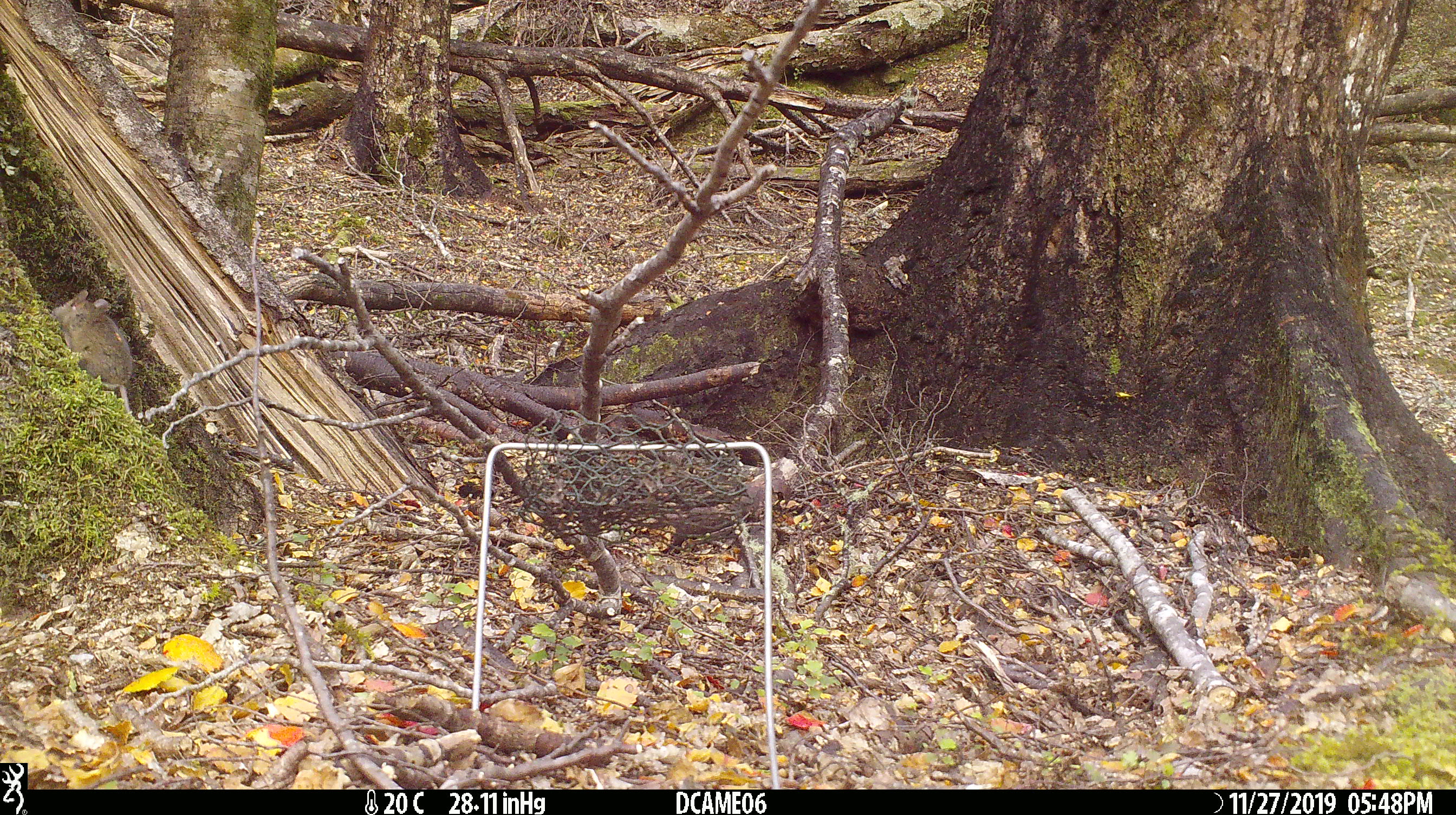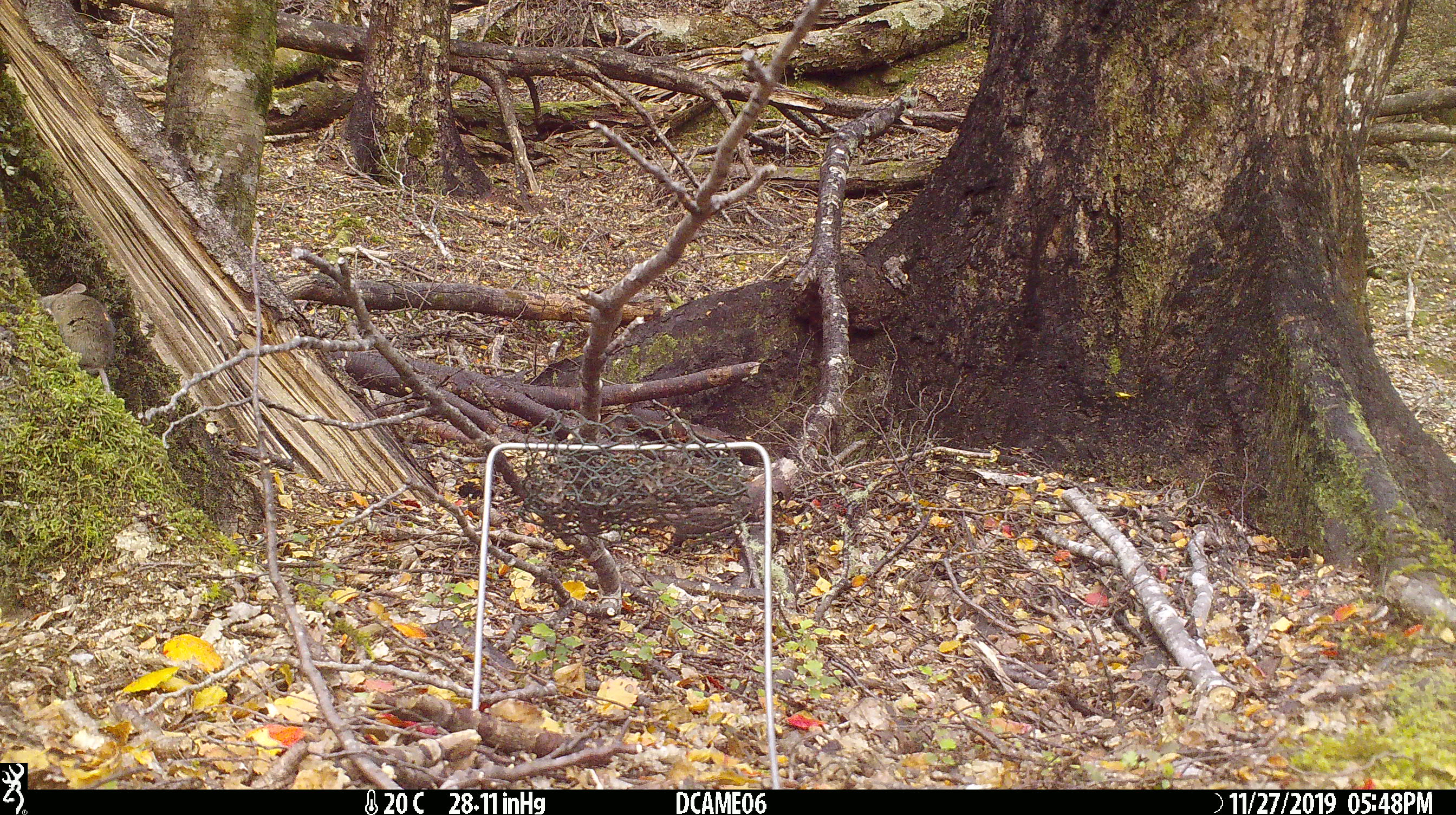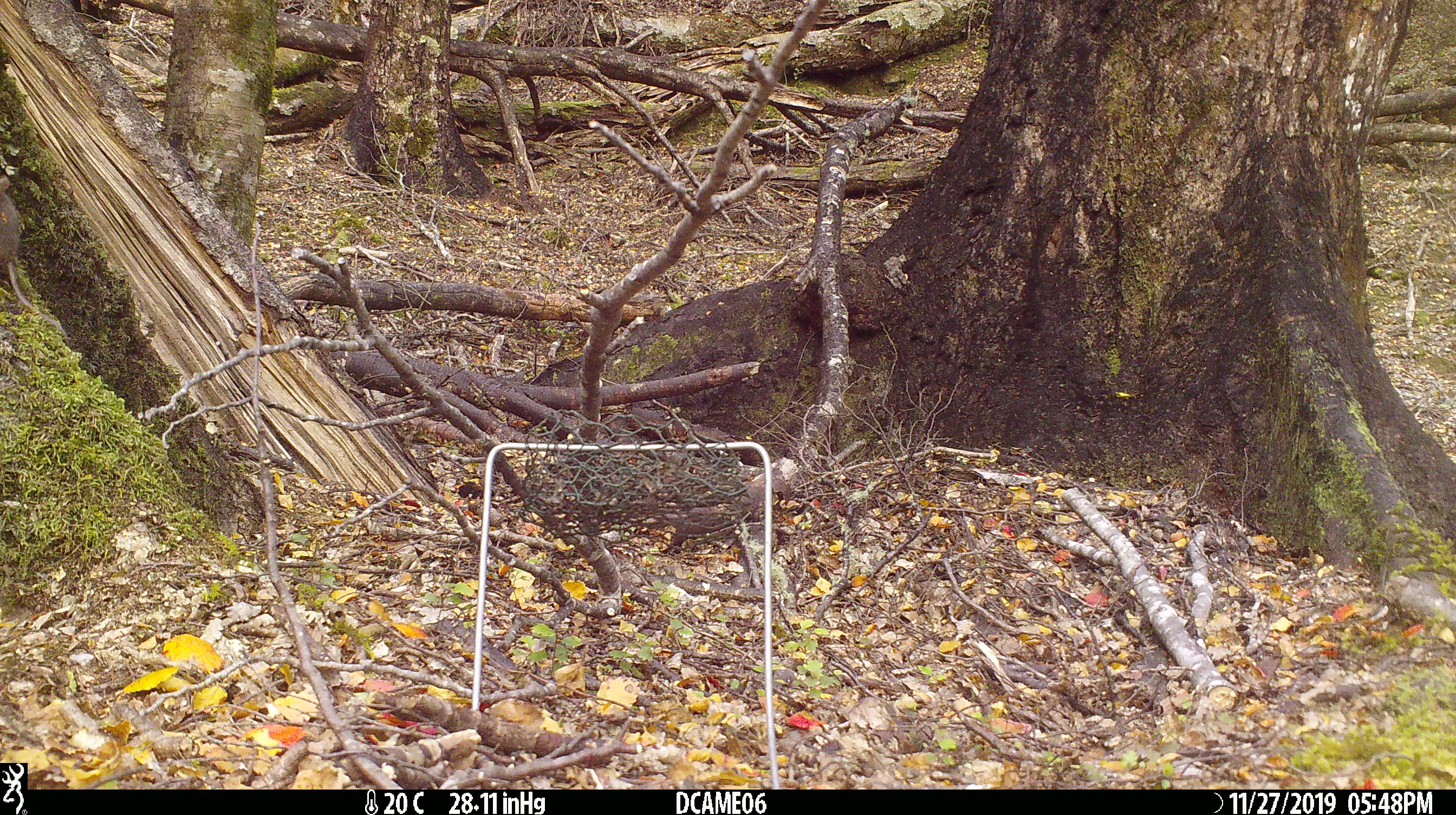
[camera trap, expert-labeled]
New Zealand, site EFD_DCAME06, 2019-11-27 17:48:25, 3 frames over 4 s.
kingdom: Animalia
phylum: Chordata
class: Mammalia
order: Rodentia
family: Muridae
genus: Mus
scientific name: Mus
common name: mouse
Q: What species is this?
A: Mouse (Mus).